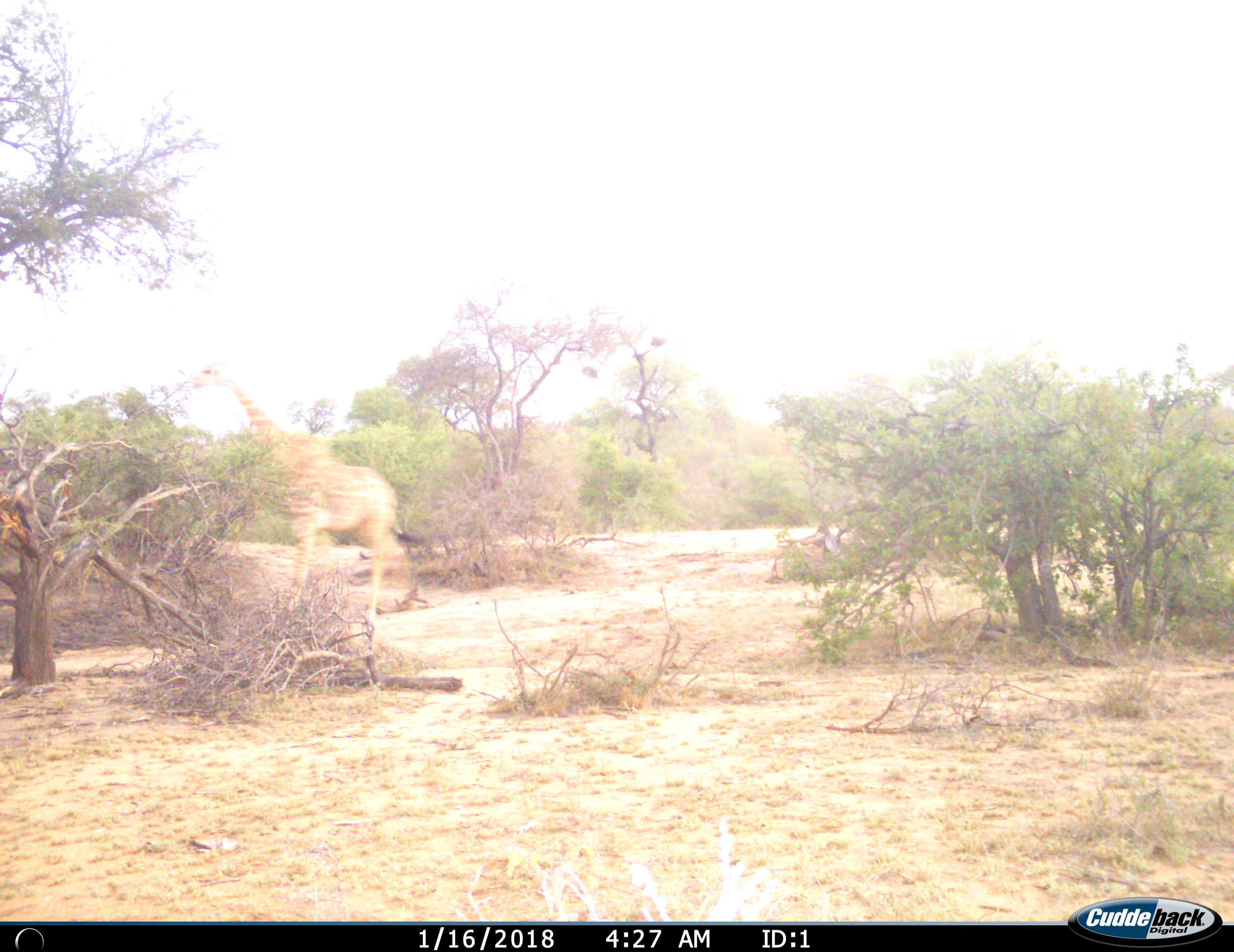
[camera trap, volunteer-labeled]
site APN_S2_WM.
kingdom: Animalia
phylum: Chordata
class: Mammalia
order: Artiodactyla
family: Giraffidae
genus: Giraffa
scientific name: Giraffa camelopardalis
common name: giraffe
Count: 1.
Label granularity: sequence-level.